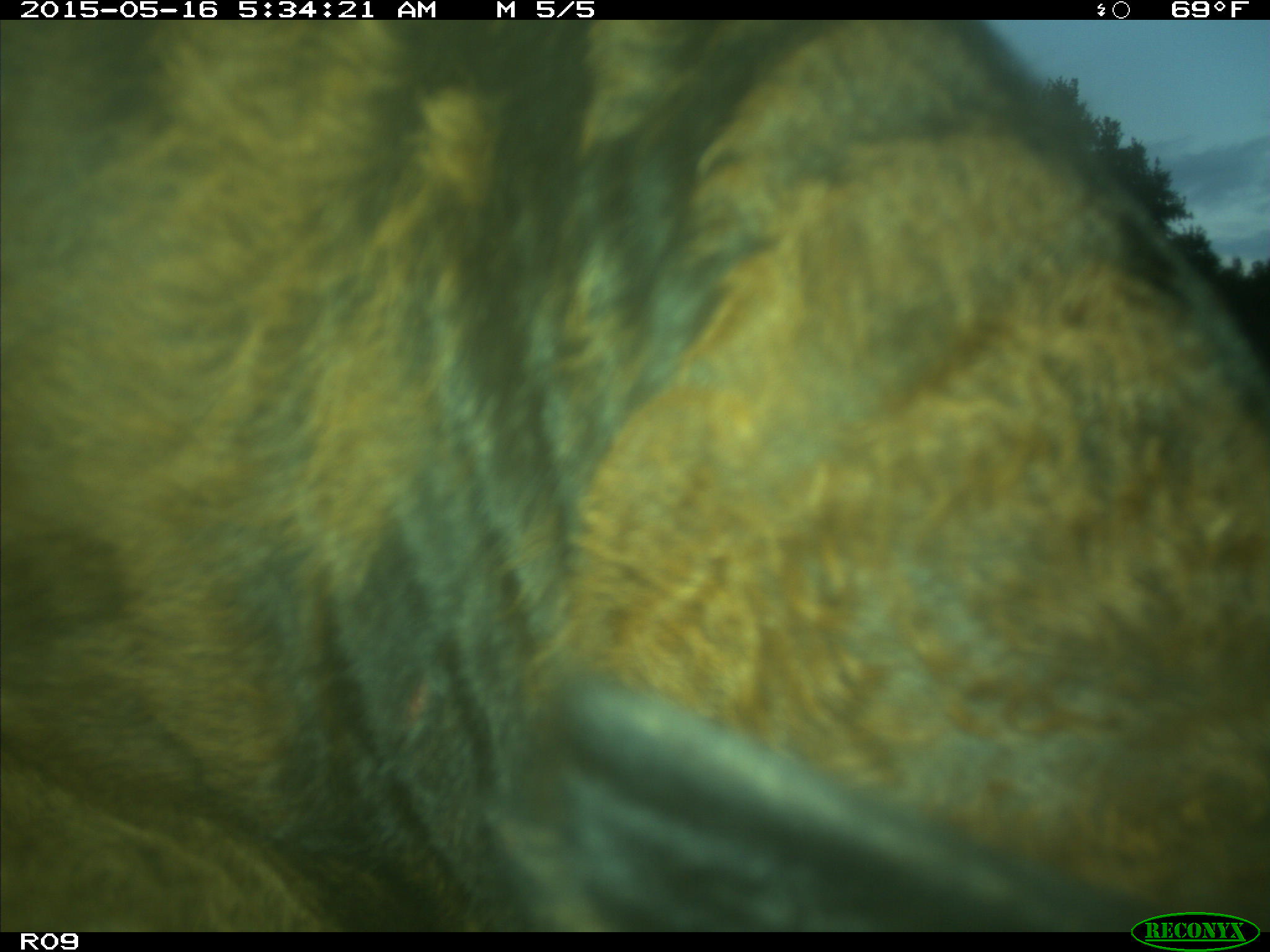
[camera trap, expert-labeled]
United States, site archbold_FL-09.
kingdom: Animalia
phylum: Chordata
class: Mammalia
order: Artiodactyla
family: Bovidae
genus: Bos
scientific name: Bos taurus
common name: domestic cow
Bos taurus (domestic cow).